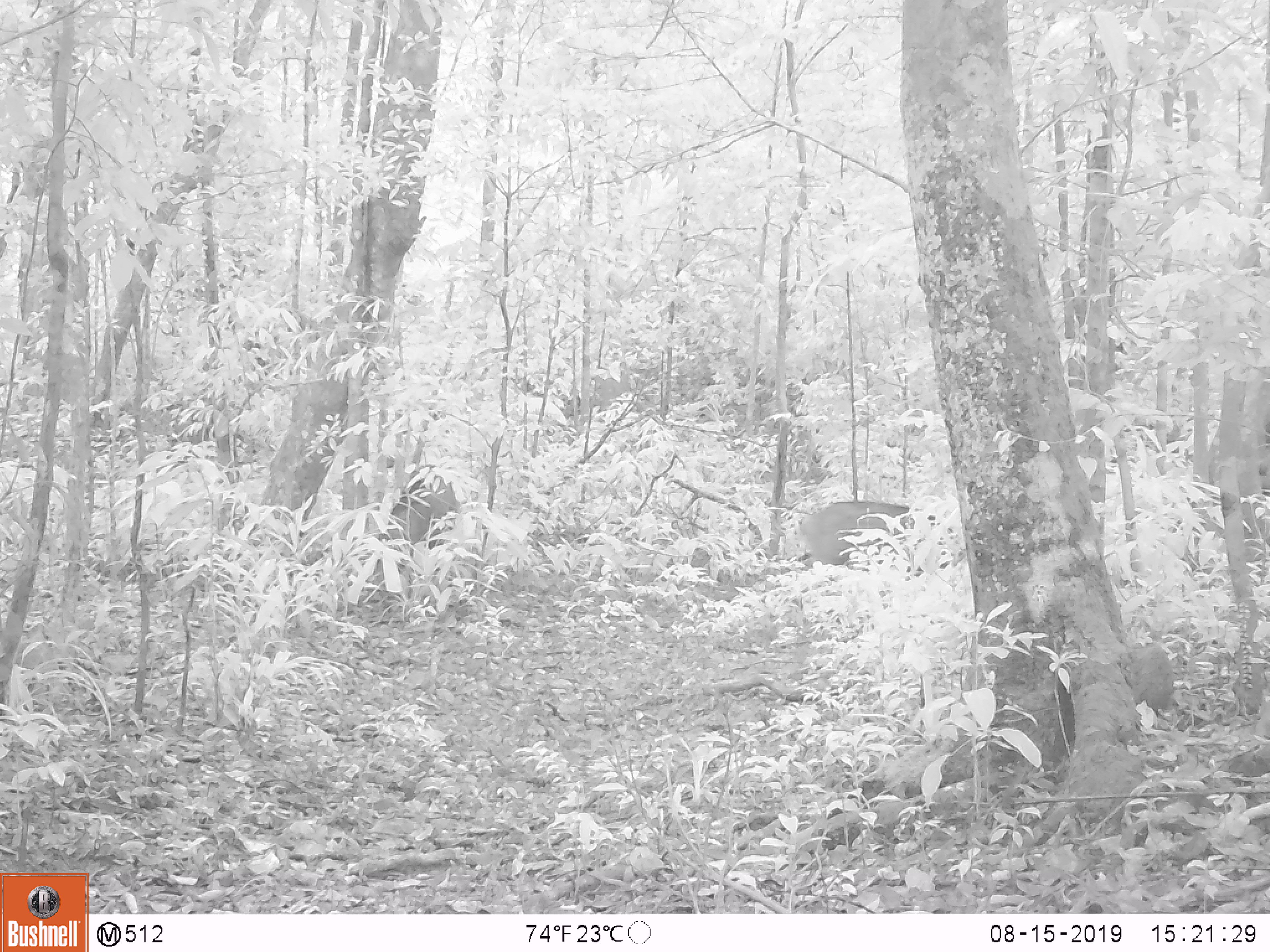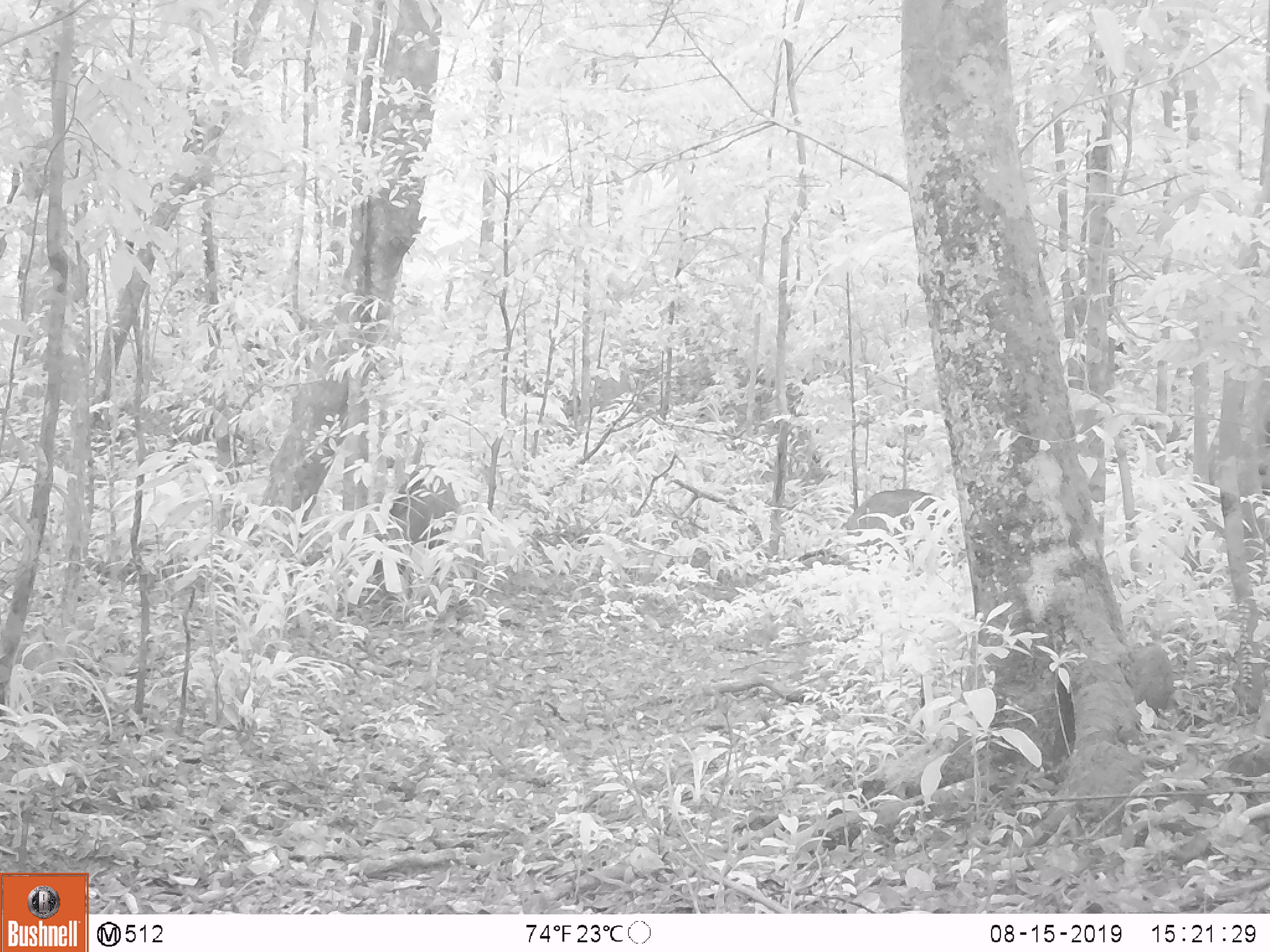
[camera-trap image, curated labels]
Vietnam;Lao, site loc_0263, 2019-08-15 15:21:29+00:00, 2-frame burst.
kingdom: Animalia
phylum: Chordata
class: Mammalia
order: Artiodactyla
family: Suidae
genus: Sus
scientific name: Sus scrofa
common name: eurasian wild pig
Eurasian wild pig (Sus scrofa). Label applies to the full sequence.